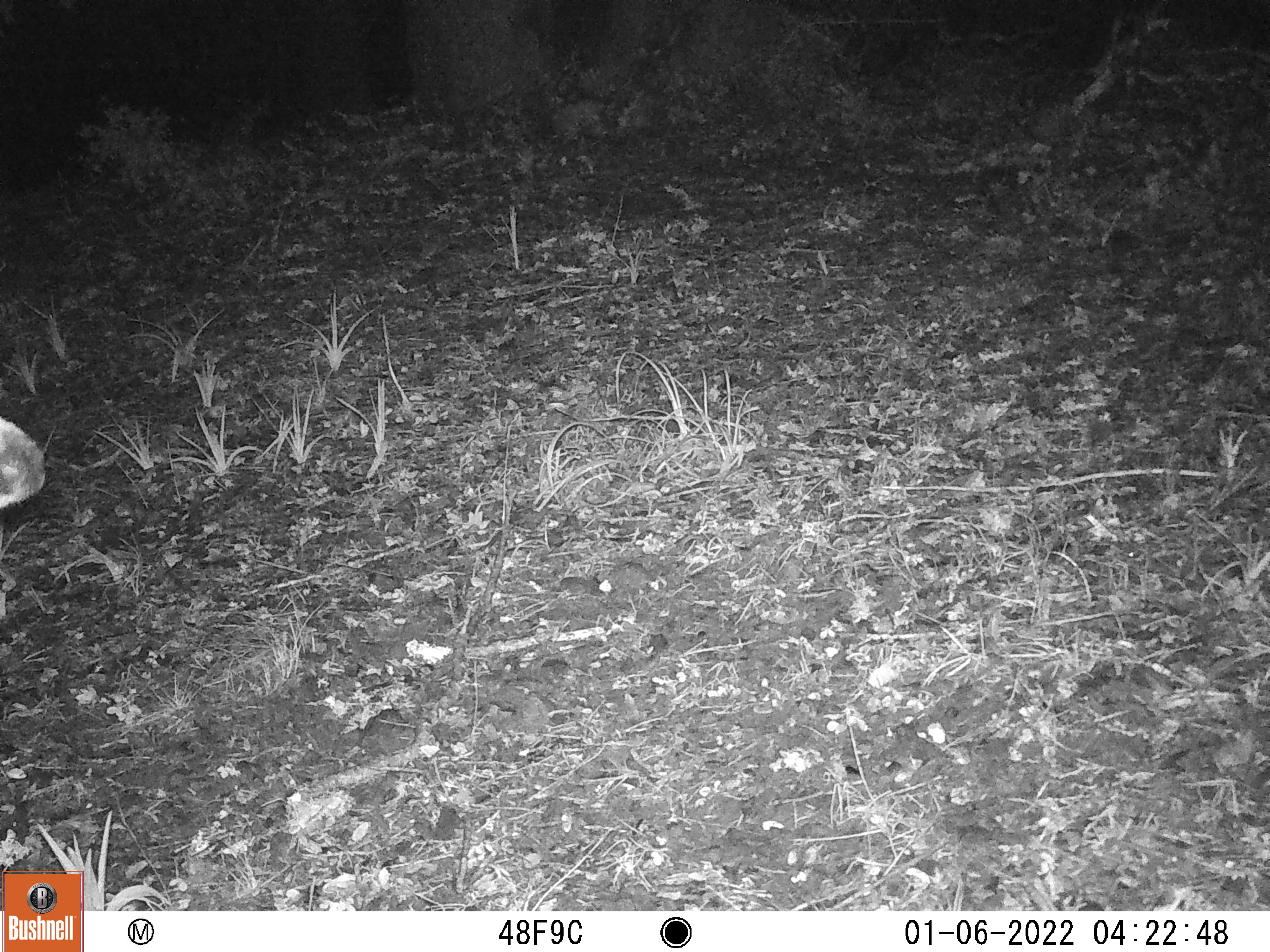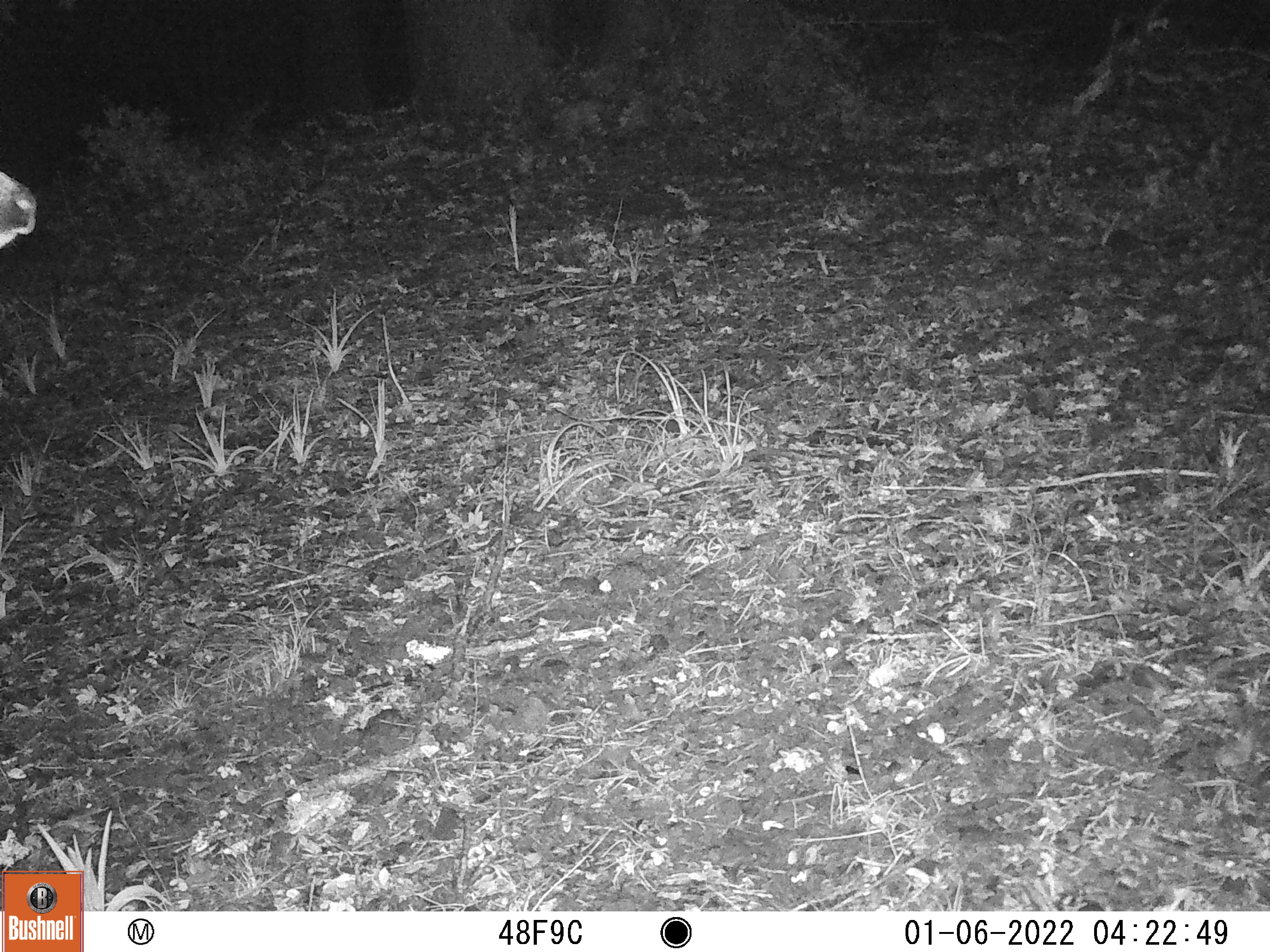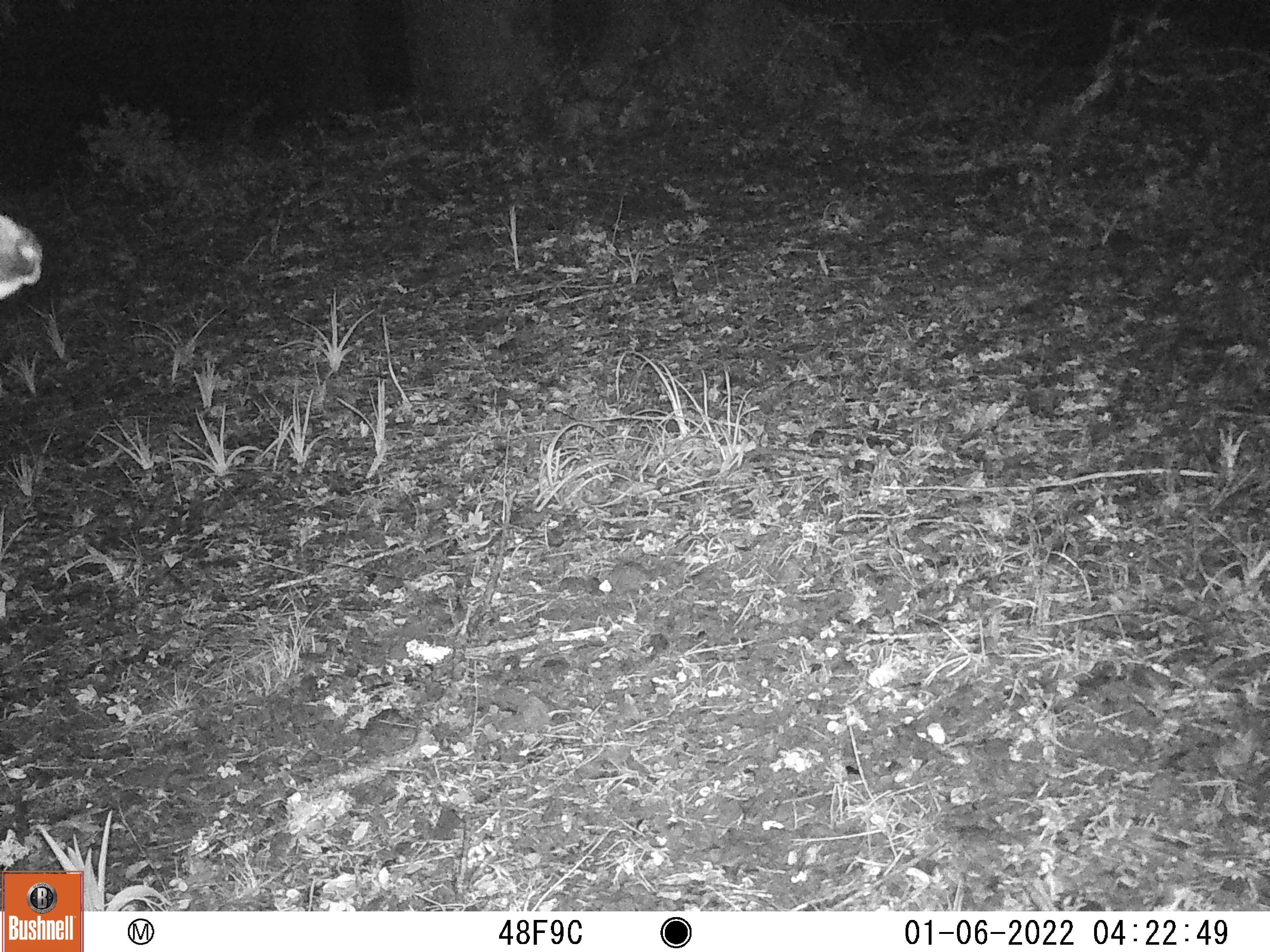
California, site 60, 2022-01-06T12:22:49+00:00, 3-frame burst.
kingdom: Animalia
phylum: Chordata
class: Mammalia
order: Artiodactyla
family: Cervidae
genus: Odocoileus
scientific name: Odocoileus hemionus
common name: mule deer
Mule deer (Odocoileus hemionus).